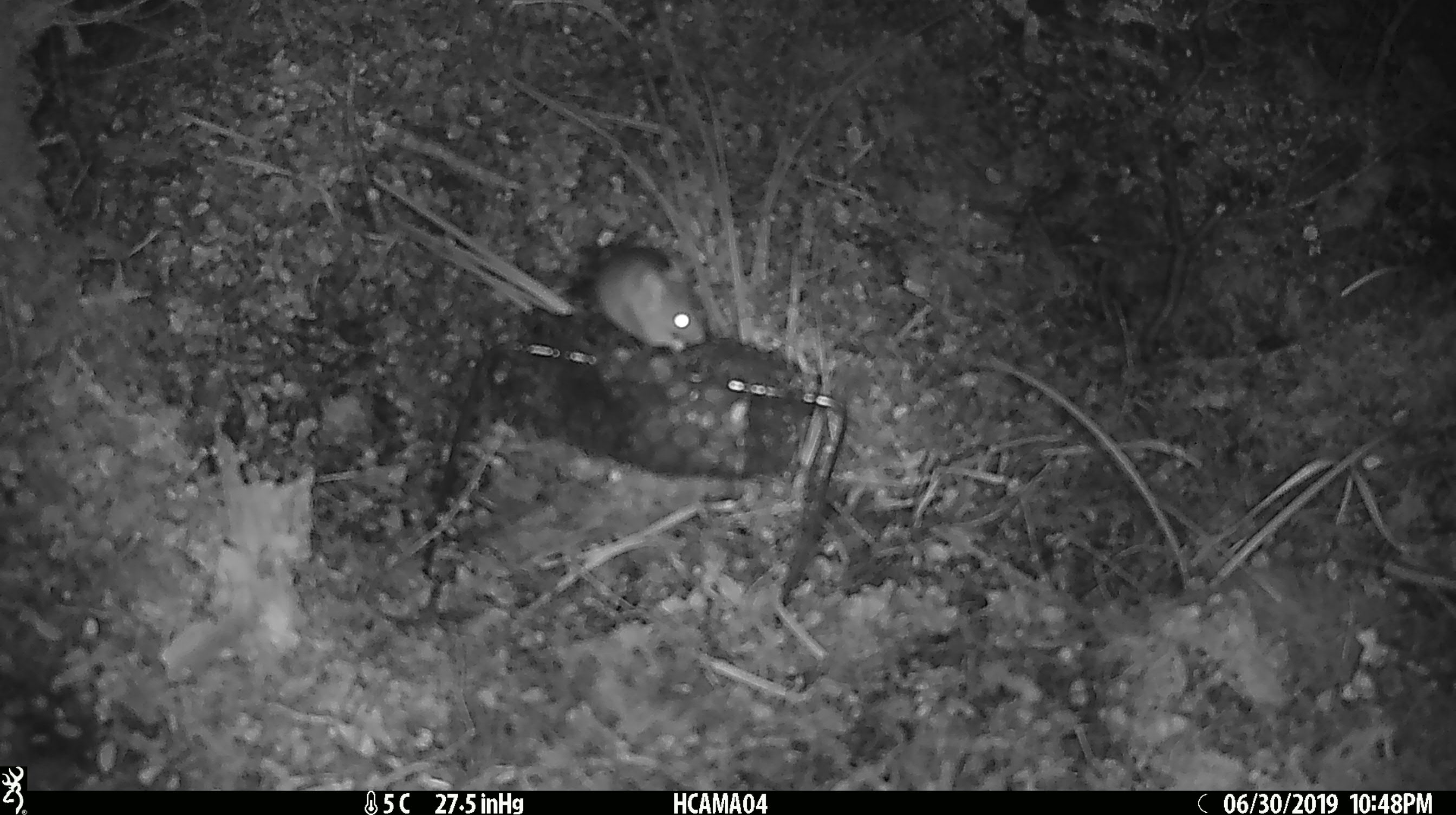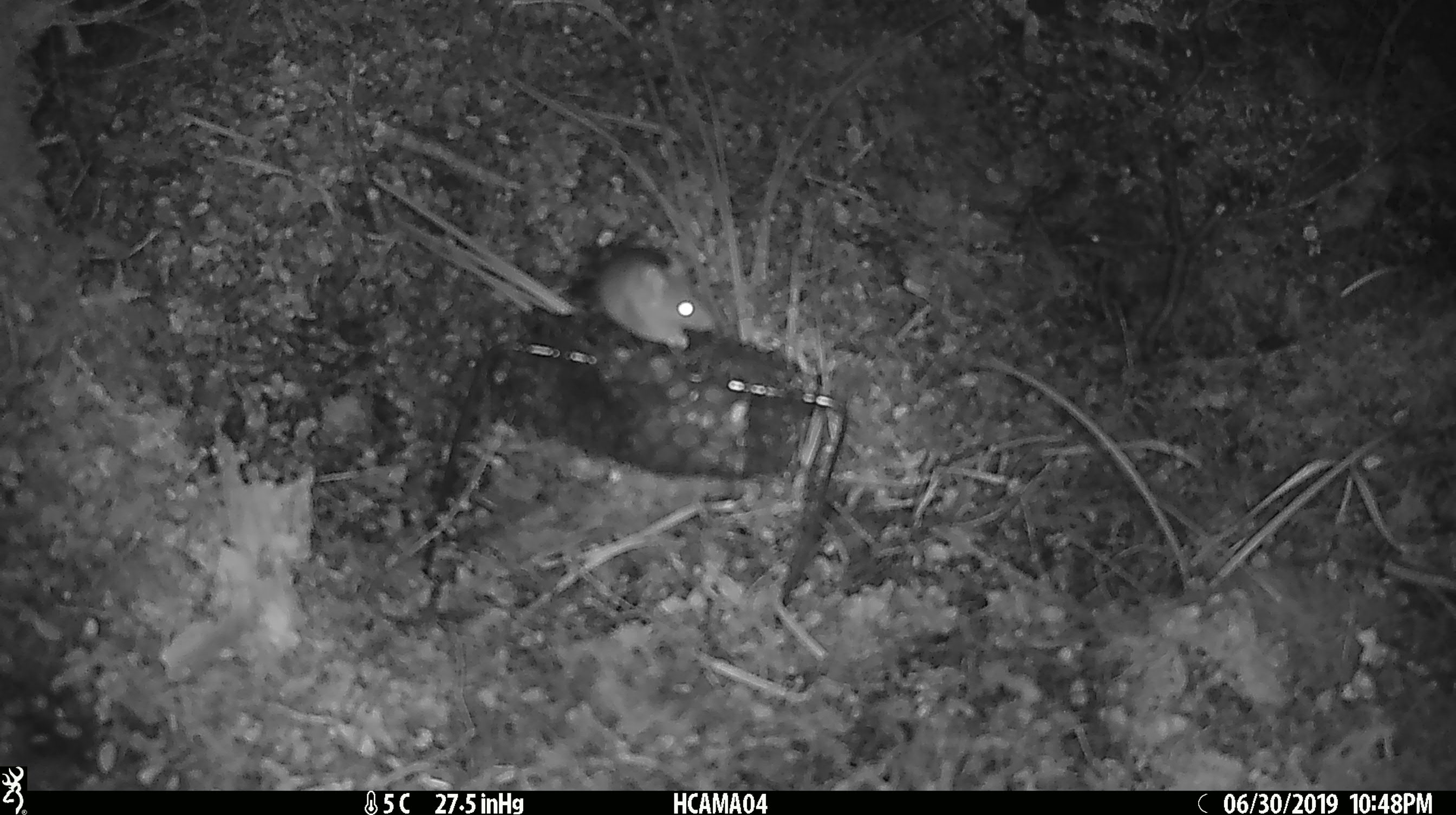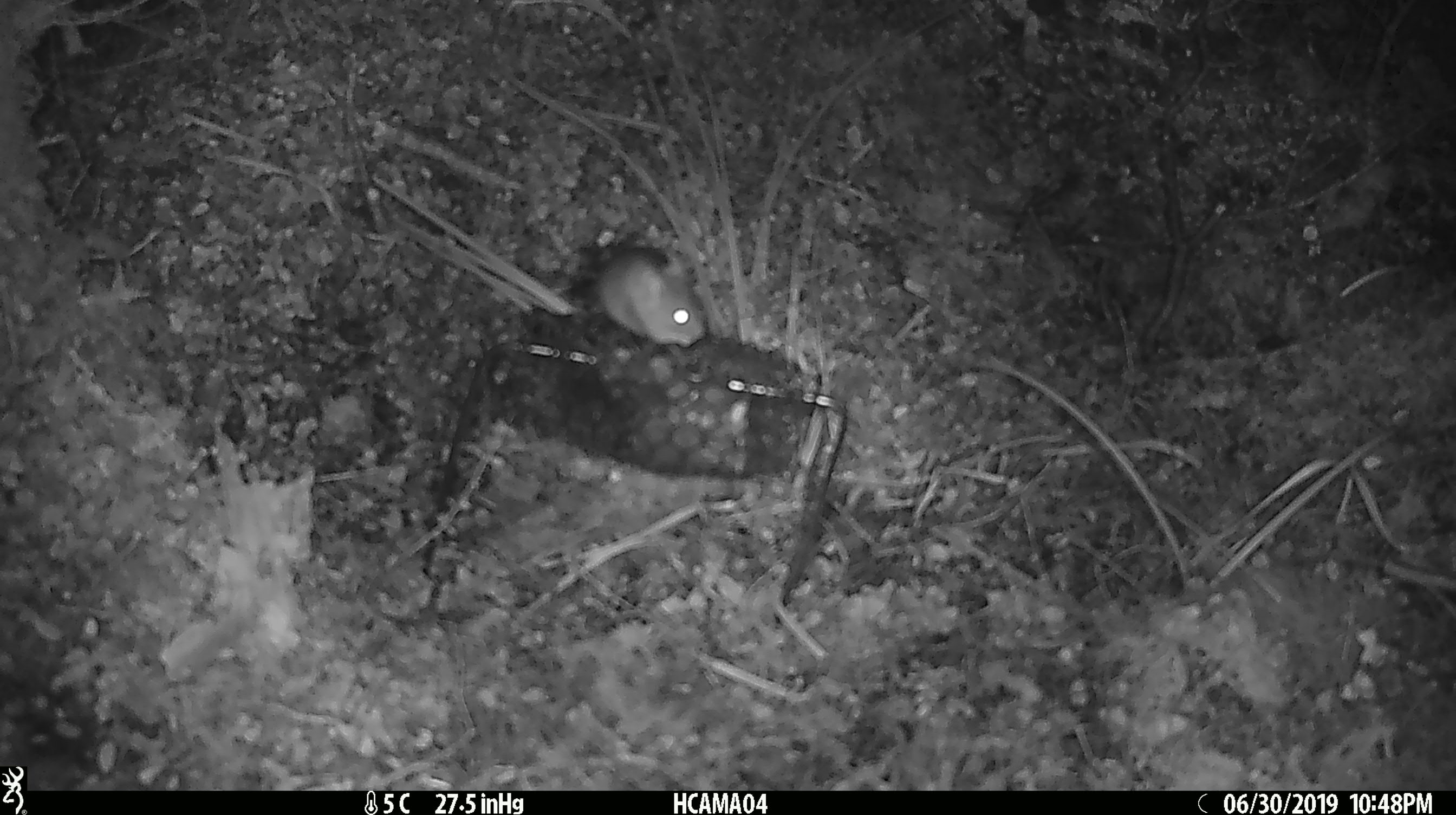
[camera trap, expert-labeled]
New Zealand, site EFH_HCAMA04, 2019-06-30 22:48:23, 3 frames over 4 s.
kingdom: Animalia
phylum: Chordata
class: Mammalia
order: Rodentia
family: Muridae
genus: Mus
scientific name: Mus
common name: mouse